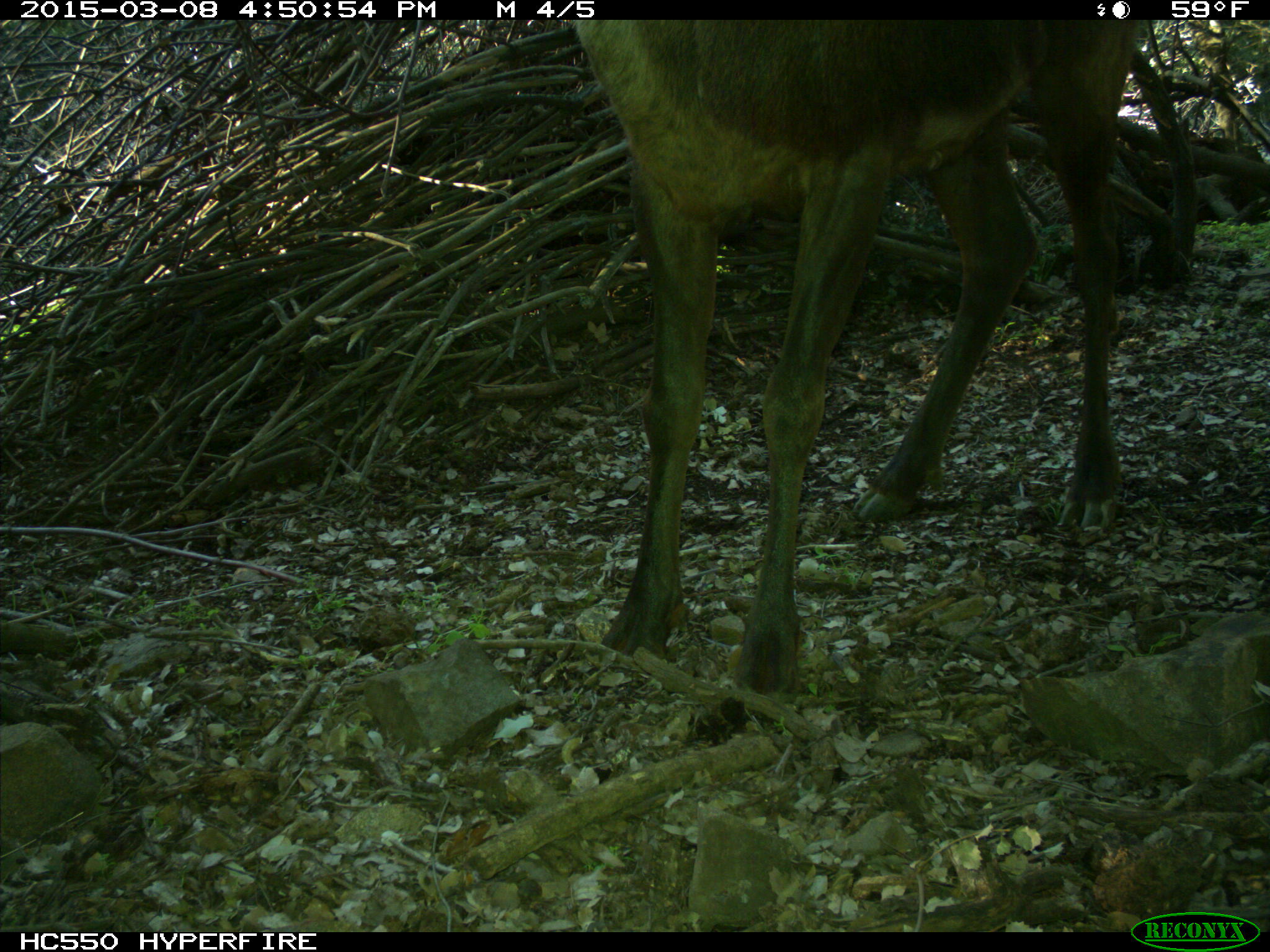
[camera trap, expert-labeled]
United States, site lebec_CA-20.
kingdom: Animalia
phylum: Chordata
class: Mammalia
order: Artiodactyla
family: Cervidae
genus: Cervus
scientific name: Cervus canadensis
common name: elk